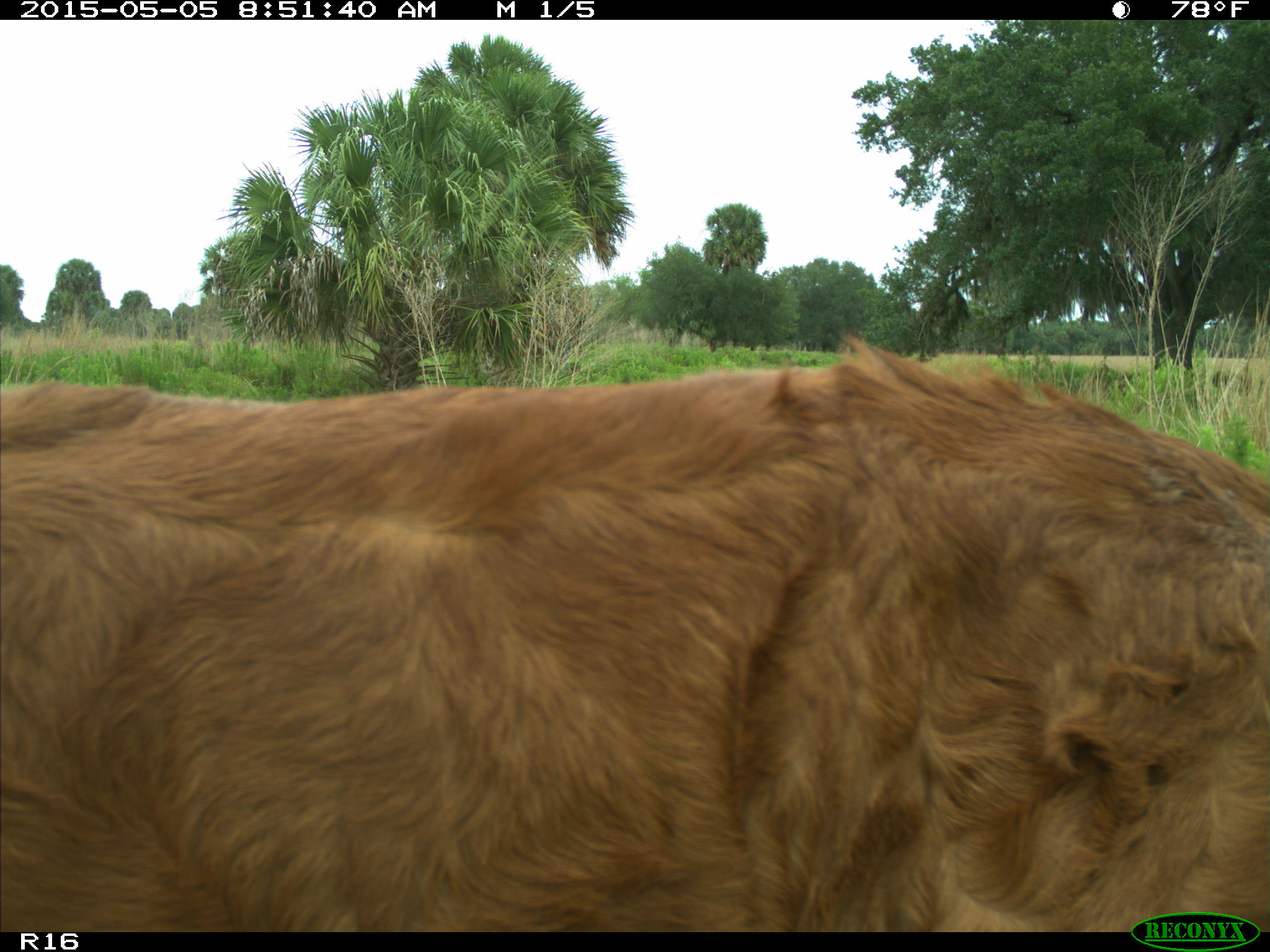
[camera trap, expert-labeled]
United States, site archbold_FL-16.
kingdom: Animalia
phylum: Chordata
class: Mammalia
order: Artiodactyla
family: Bovidae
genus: Bos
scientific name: Bos taurus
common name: domestic cow